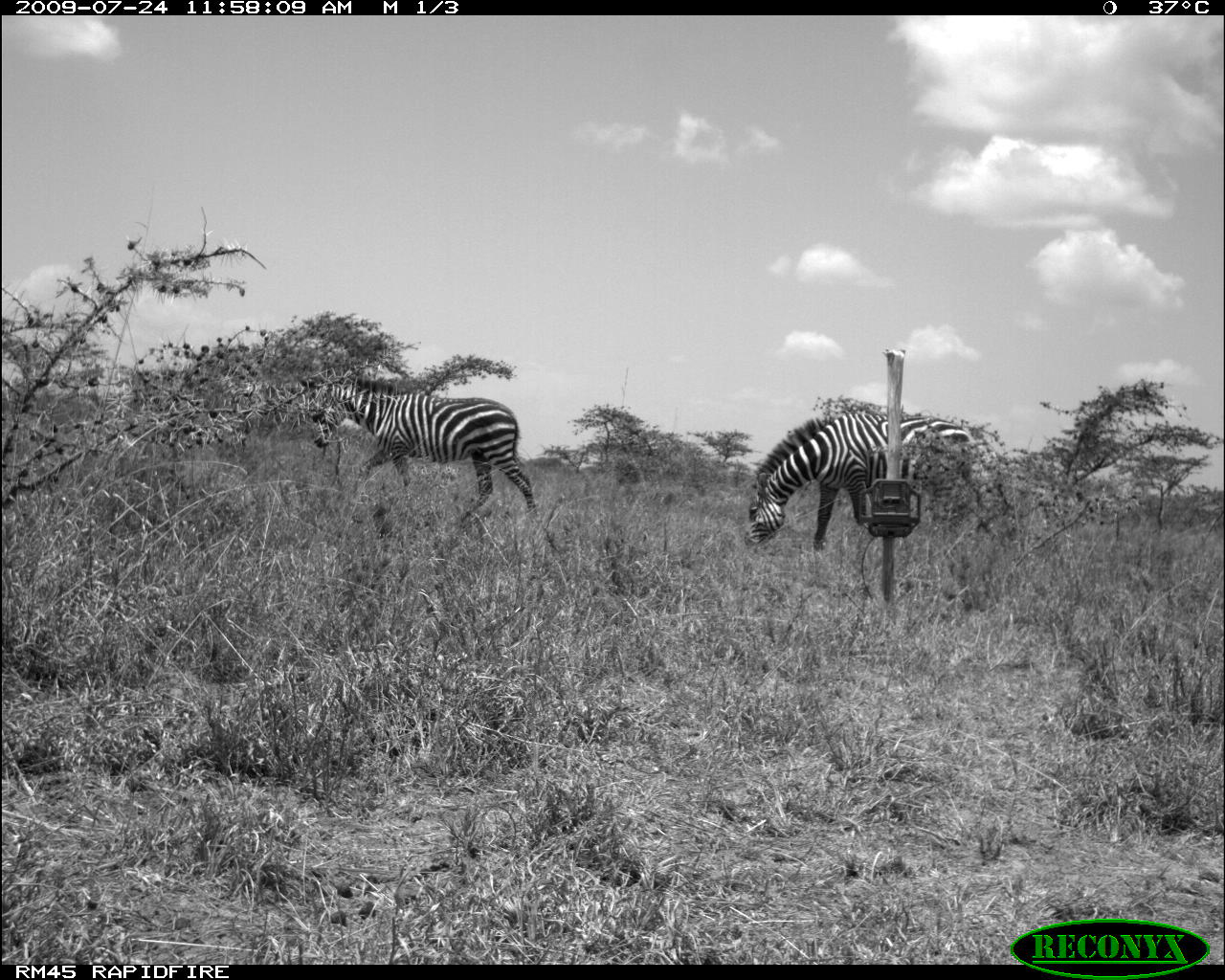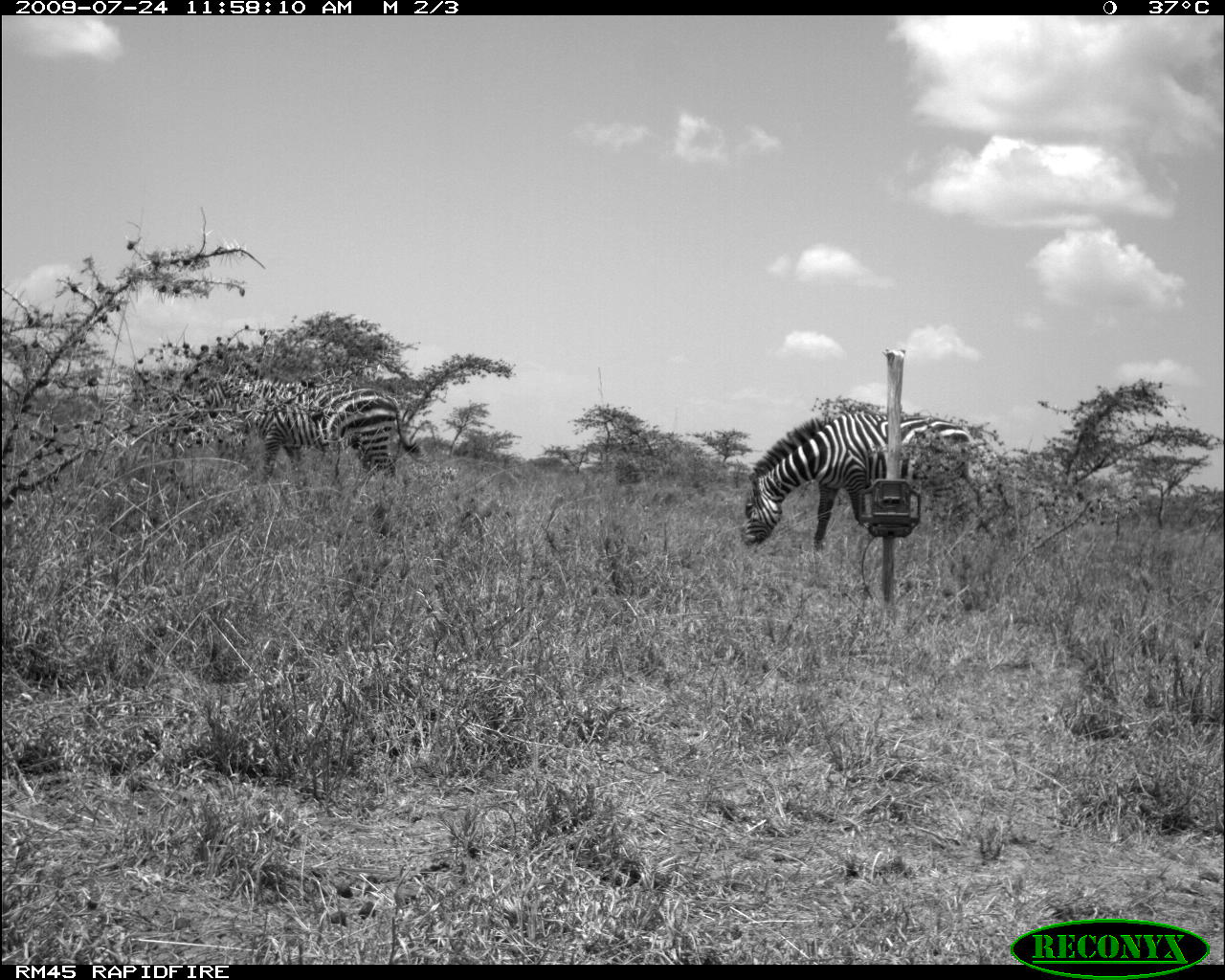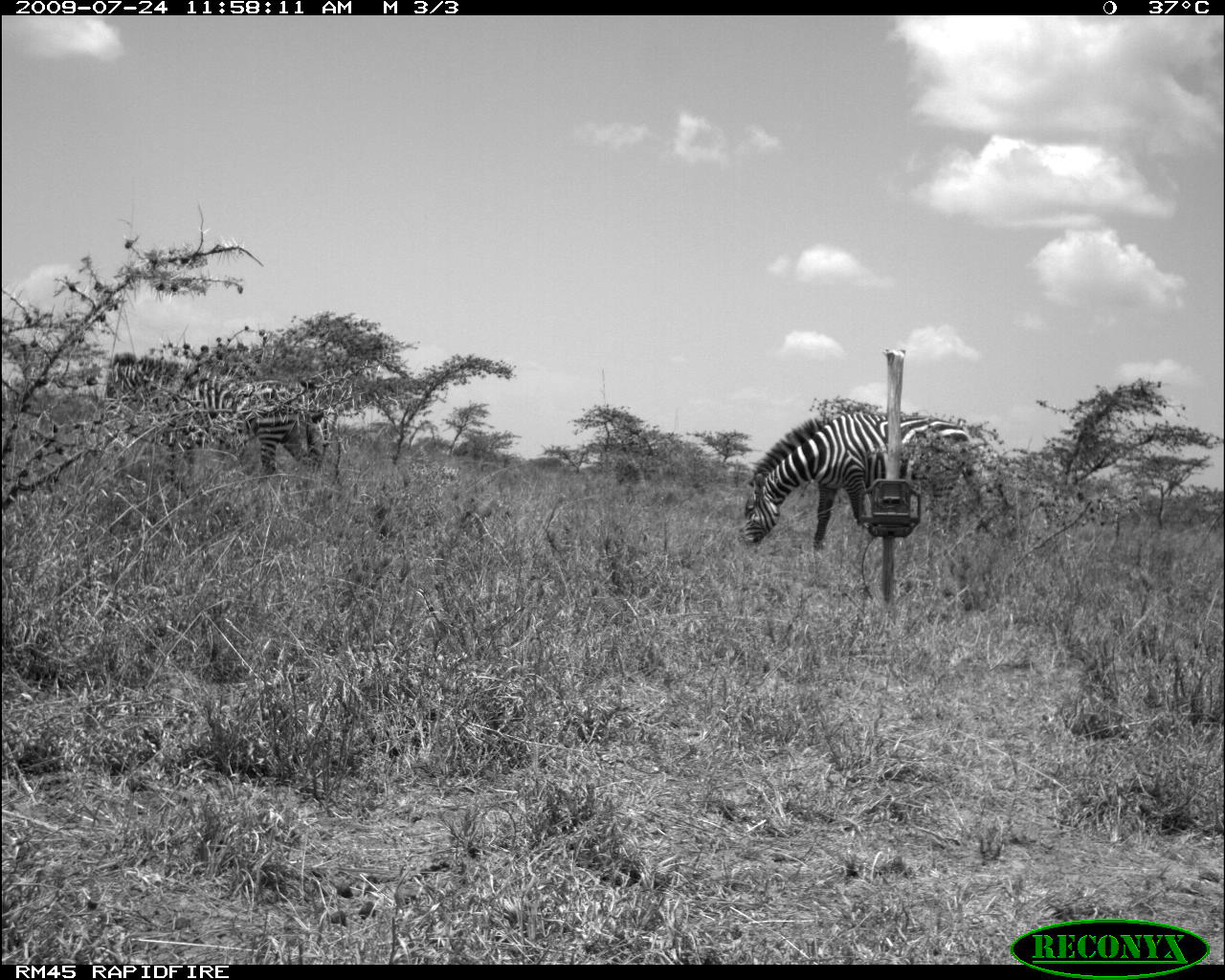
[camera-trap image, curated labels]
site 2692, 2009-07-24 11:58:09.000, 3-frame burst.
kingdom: Animalia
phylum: Chordata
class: Mammalia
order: Perissodactyla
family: Equidae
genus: Equus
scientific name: Equus quagga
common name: plains zebra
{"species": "Equus quagga (plains zebra)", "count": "2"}